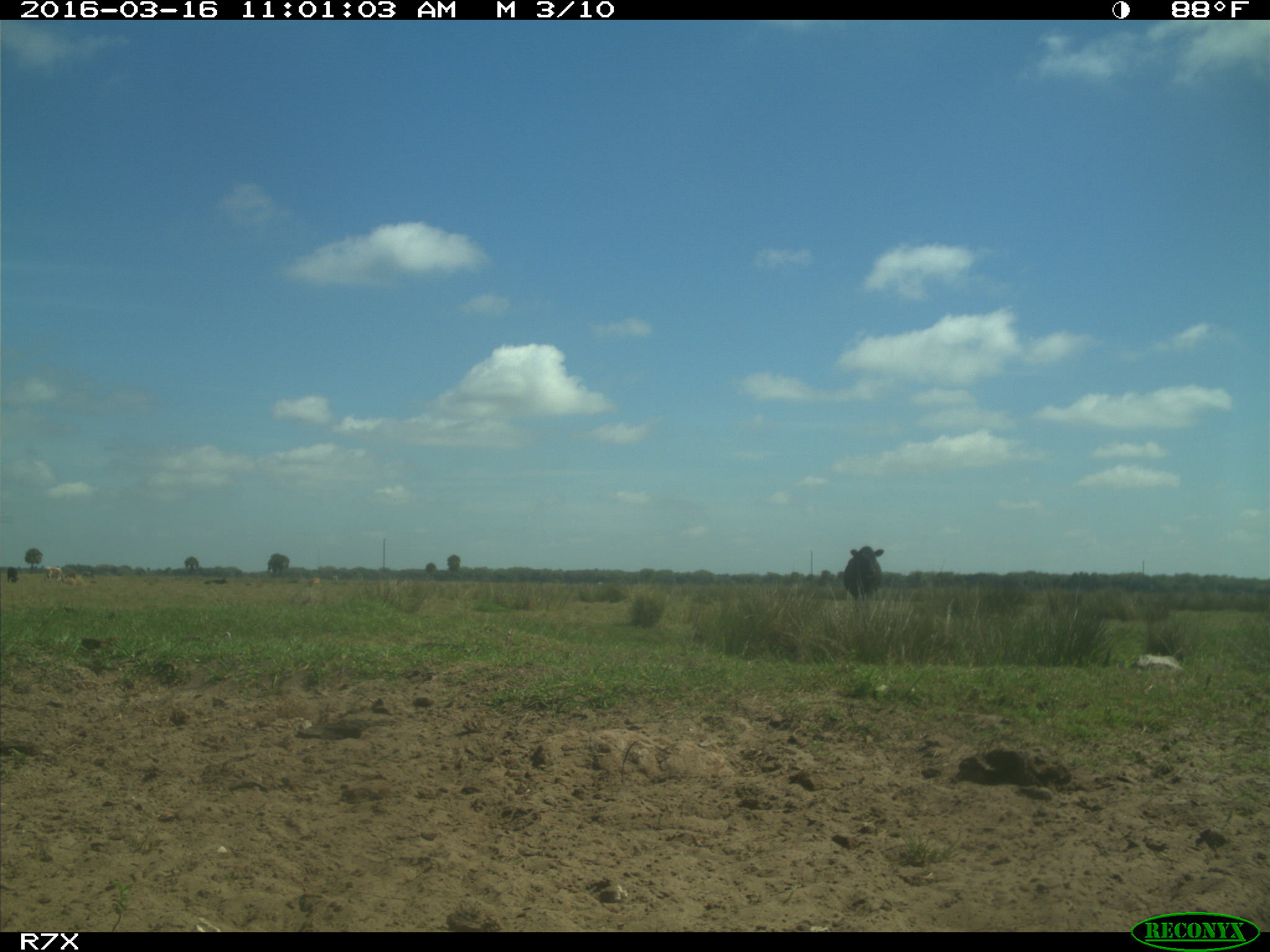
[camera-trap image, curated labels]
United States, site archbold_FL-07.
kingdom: Animalia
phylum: Chordata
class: Mammalia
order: Artiodactyla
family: Bovidae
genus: Bos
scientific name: Bos taurus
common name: domestic cow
Bos taurus (domestic cow).